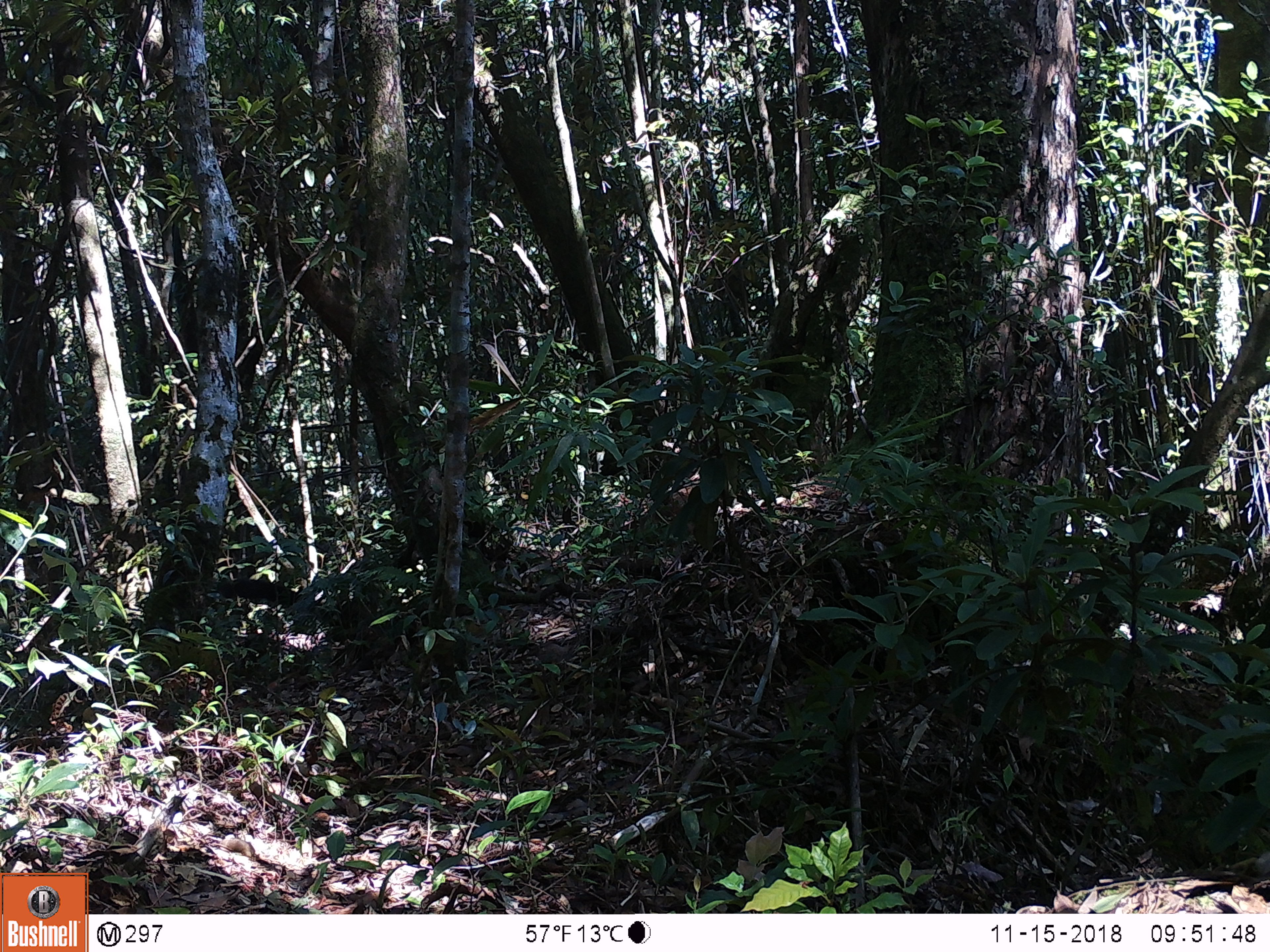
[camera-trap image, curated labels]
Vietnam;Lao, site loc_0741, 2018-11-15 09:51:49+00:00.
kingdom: Animalia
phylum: Chordata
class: Mammalia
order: Carnivora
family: Mustelidae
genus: Martes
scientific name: Martes flavigula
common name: yellow-throated marten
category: yellow throated marten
Yellow throated marten (yellow-throated marten) (Martes flavigula). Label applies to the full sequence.